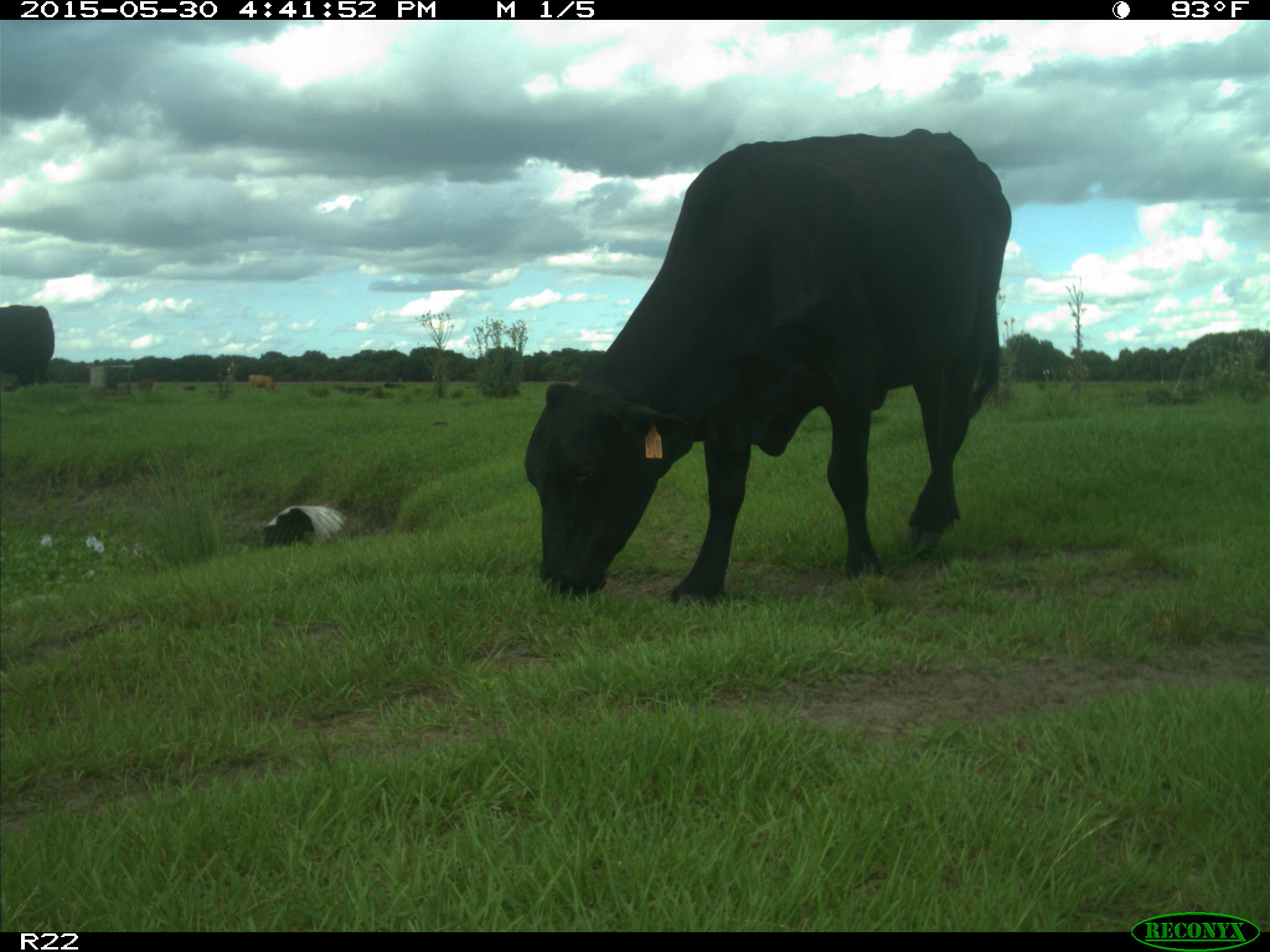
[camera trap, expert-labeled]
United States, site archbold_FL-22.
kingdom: Animalia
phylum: Chordata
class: Mammalia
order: Artiodactyla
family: Bovidae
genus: Bos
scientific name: Bos taurus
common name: domestic cow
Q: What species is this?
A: Bos taurus (domestic cow).